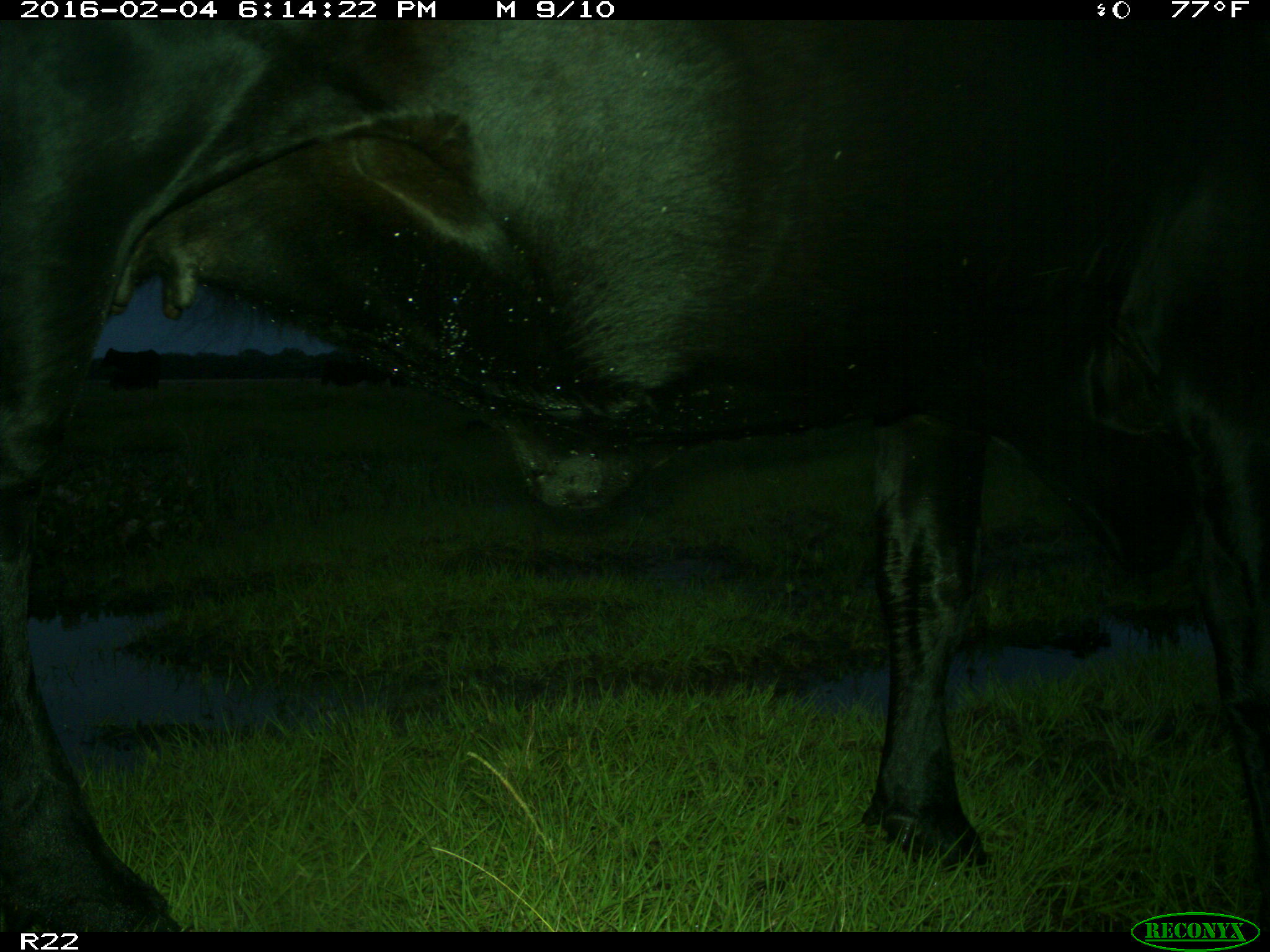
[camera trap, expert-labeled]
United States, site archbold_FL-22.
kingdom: Animalia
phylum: Chordata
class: Mammalia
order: Artiodactyla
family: Bovidae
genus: Bos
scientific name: Bos taurus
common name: domestic cow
Bos taurus (domestic cow).